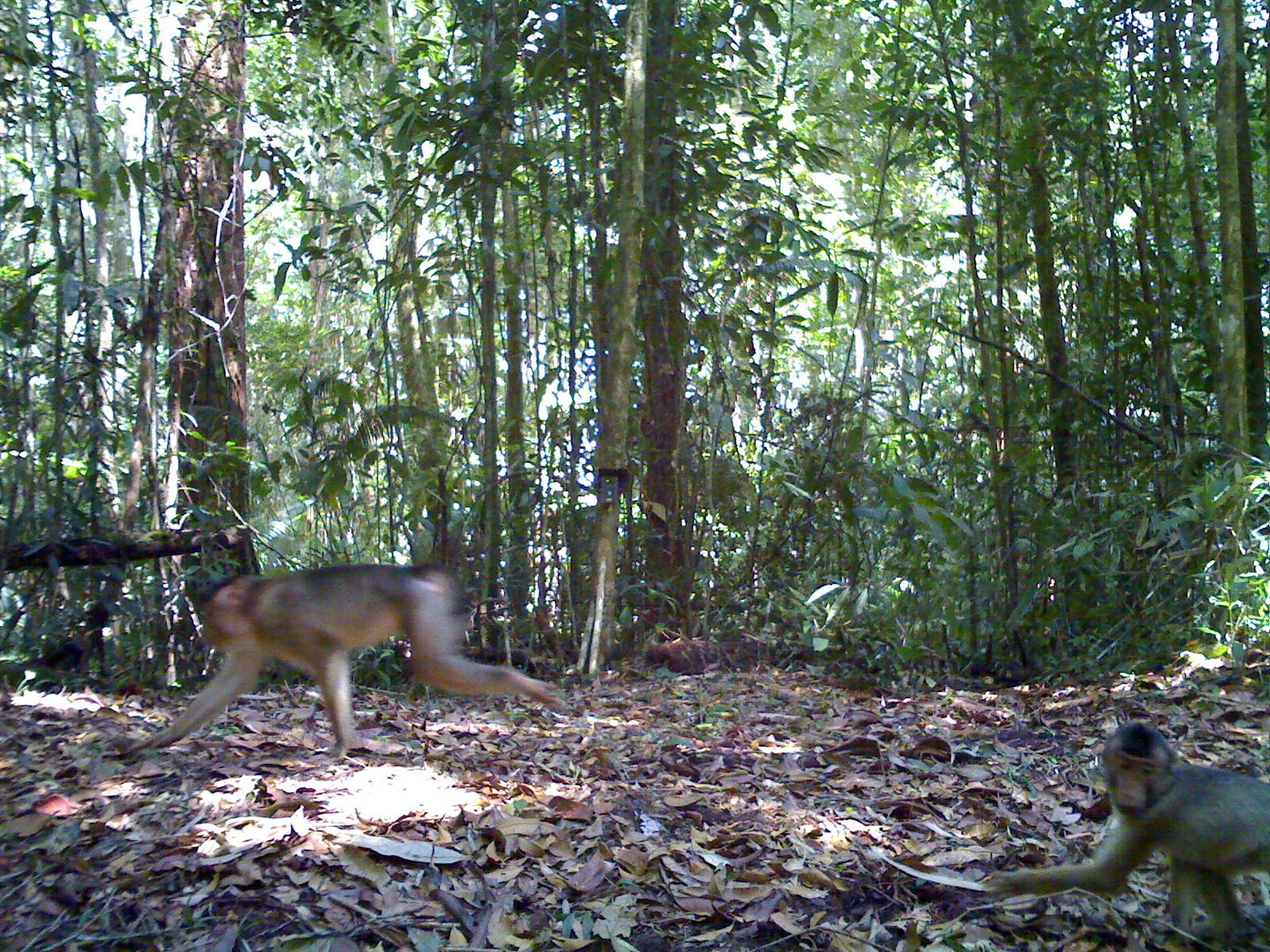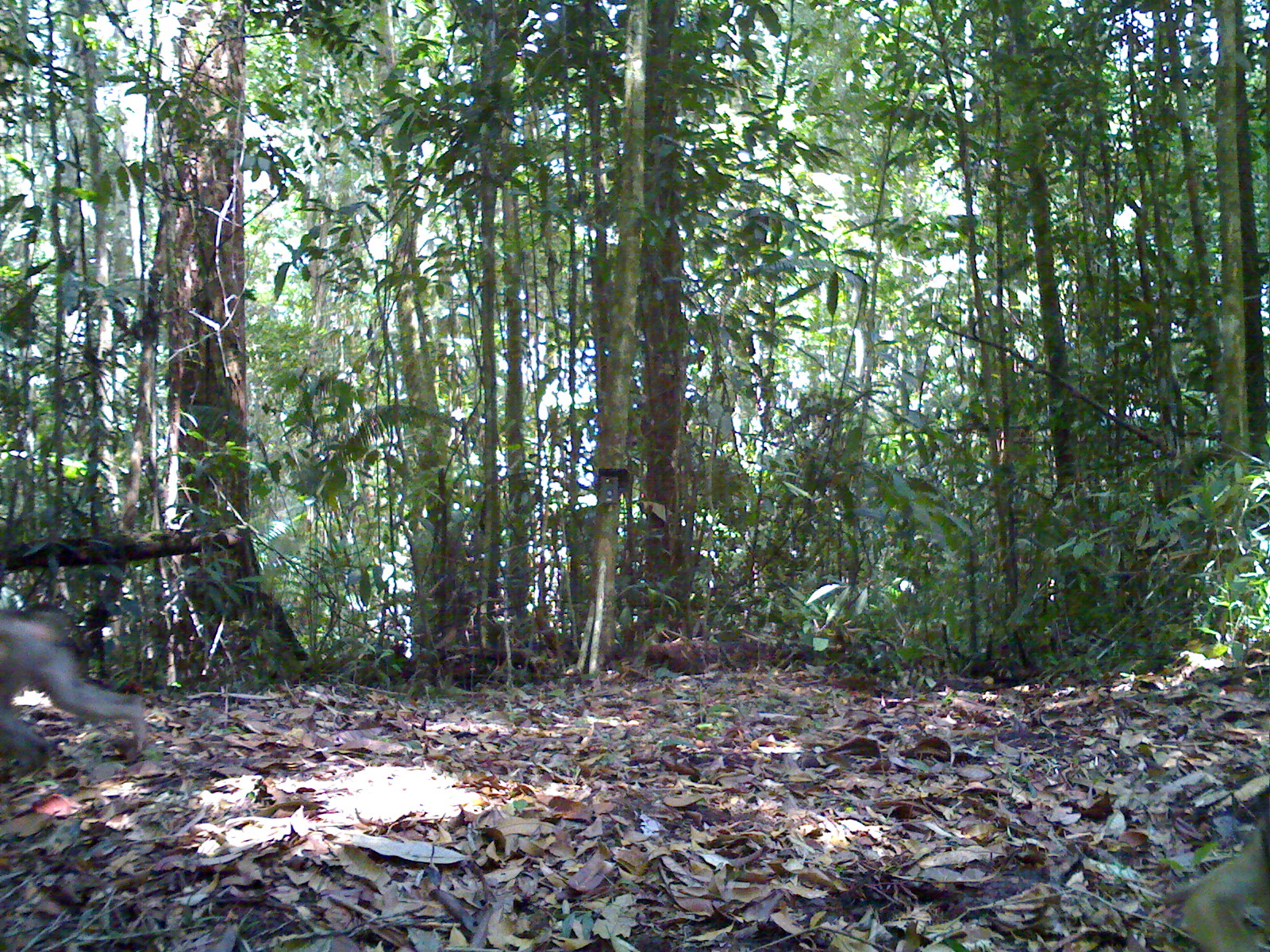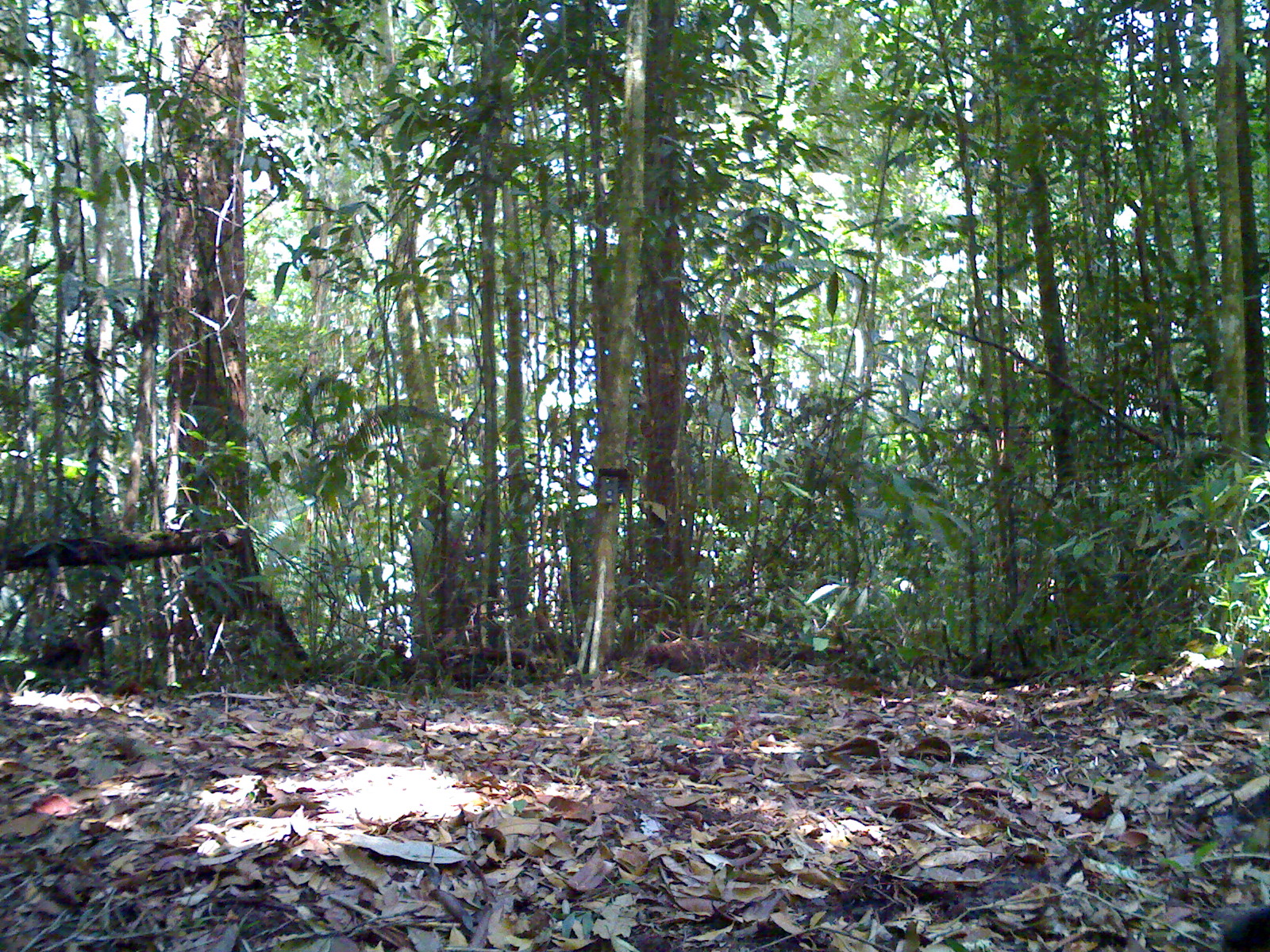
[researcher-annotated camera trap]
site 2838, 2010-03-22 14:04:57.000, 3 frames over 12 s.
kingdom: Animalia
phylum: Chordata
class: Mammalia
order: Primates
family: Cercopithecidae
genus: Macaca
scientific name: Macaca nemestrina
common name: southern pig-tailed macaque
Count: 2.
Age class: adult and infant.